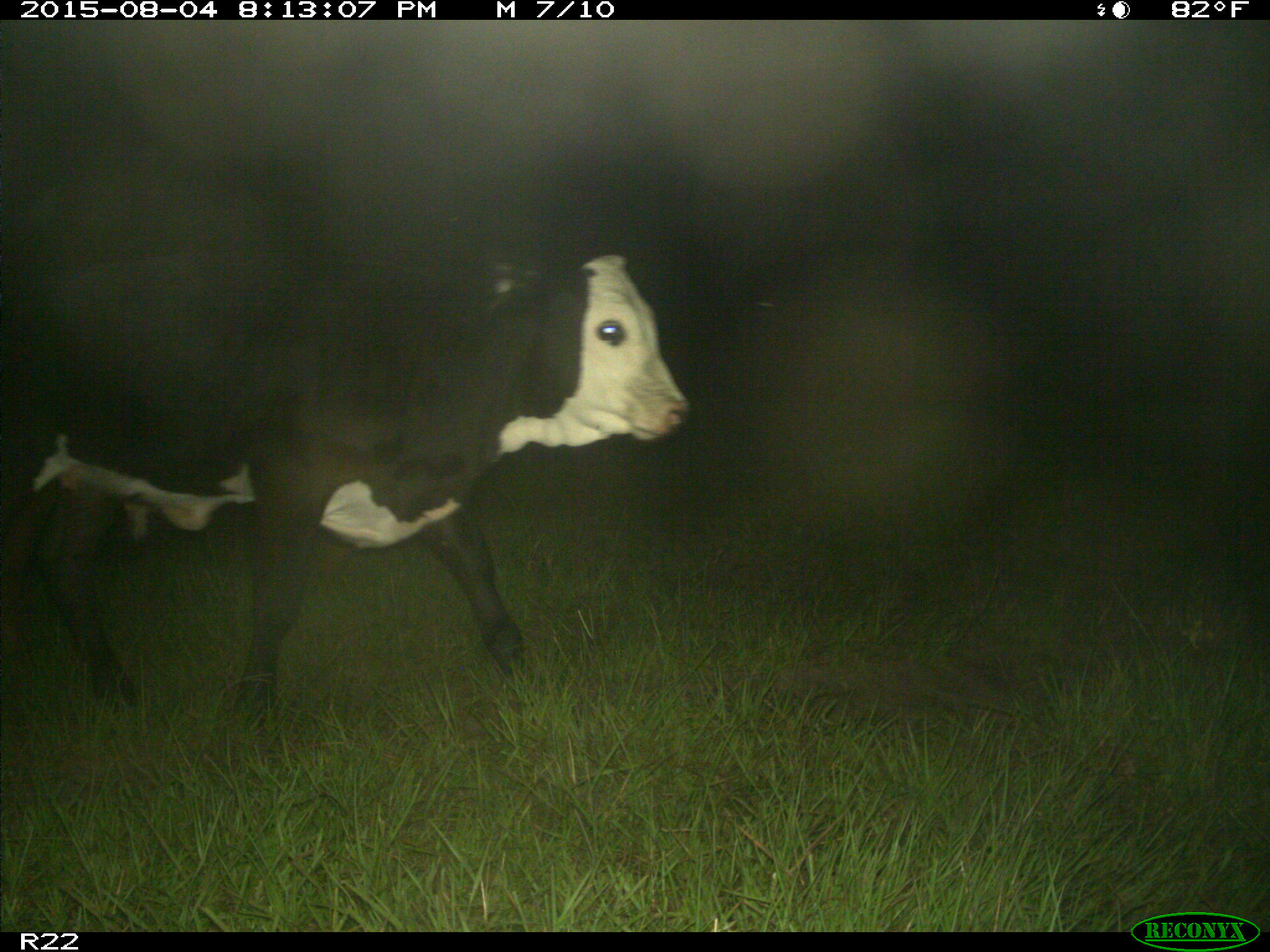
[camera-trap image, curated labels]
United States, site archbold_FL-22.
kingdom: Animalia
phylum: Chordata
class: Mammalia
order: Artiodactyla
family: Bovidae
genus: Bos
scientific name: Bos taurus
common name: domestic cow